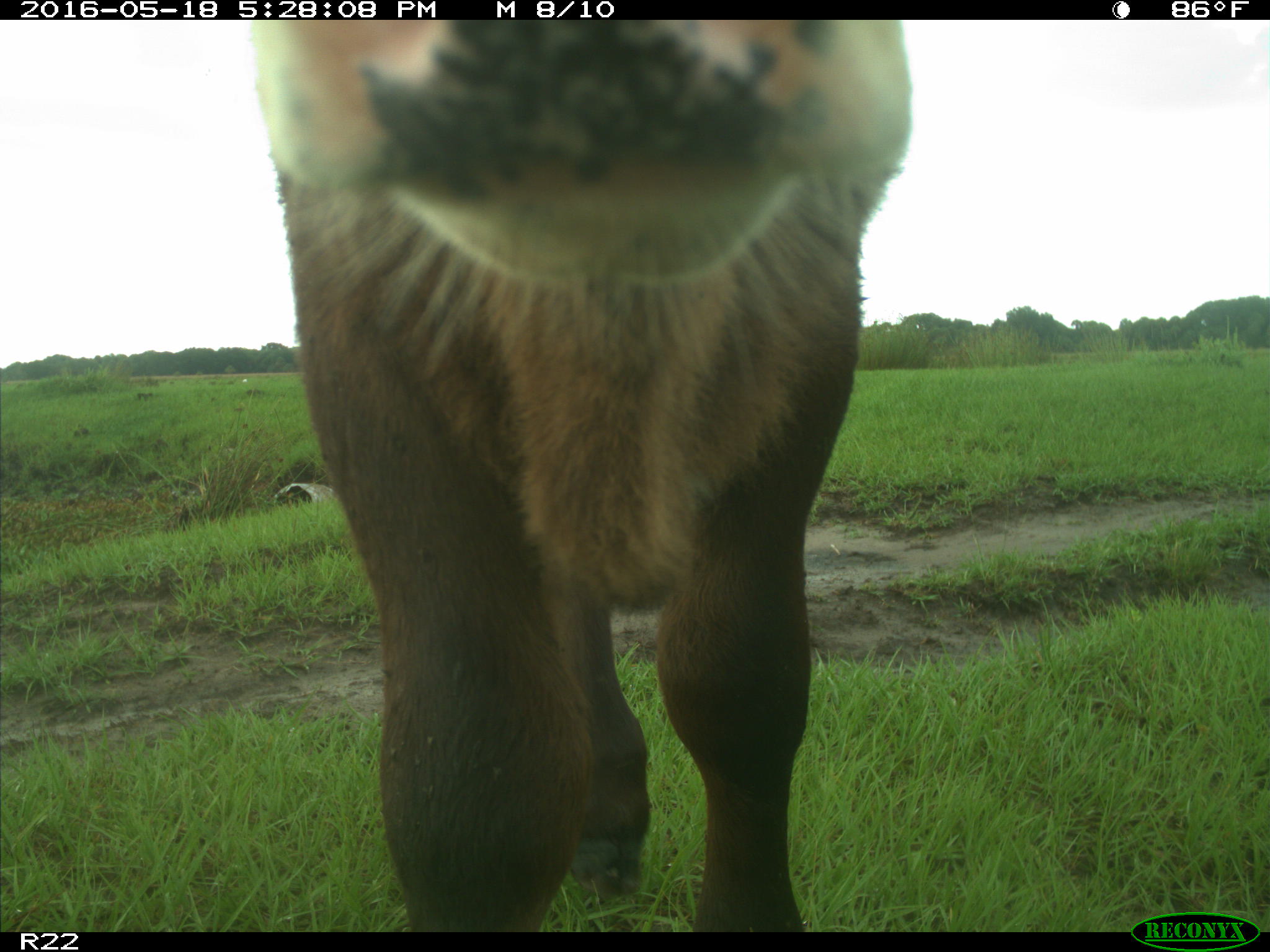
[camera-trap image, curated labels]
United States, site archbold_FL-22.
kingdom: Animalia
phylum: Chordata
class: Mammalia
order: Artiodactyla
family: Bovidae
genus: Bos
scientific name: Bos taurus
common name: domestic cow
Bos taurus (domestic cow).